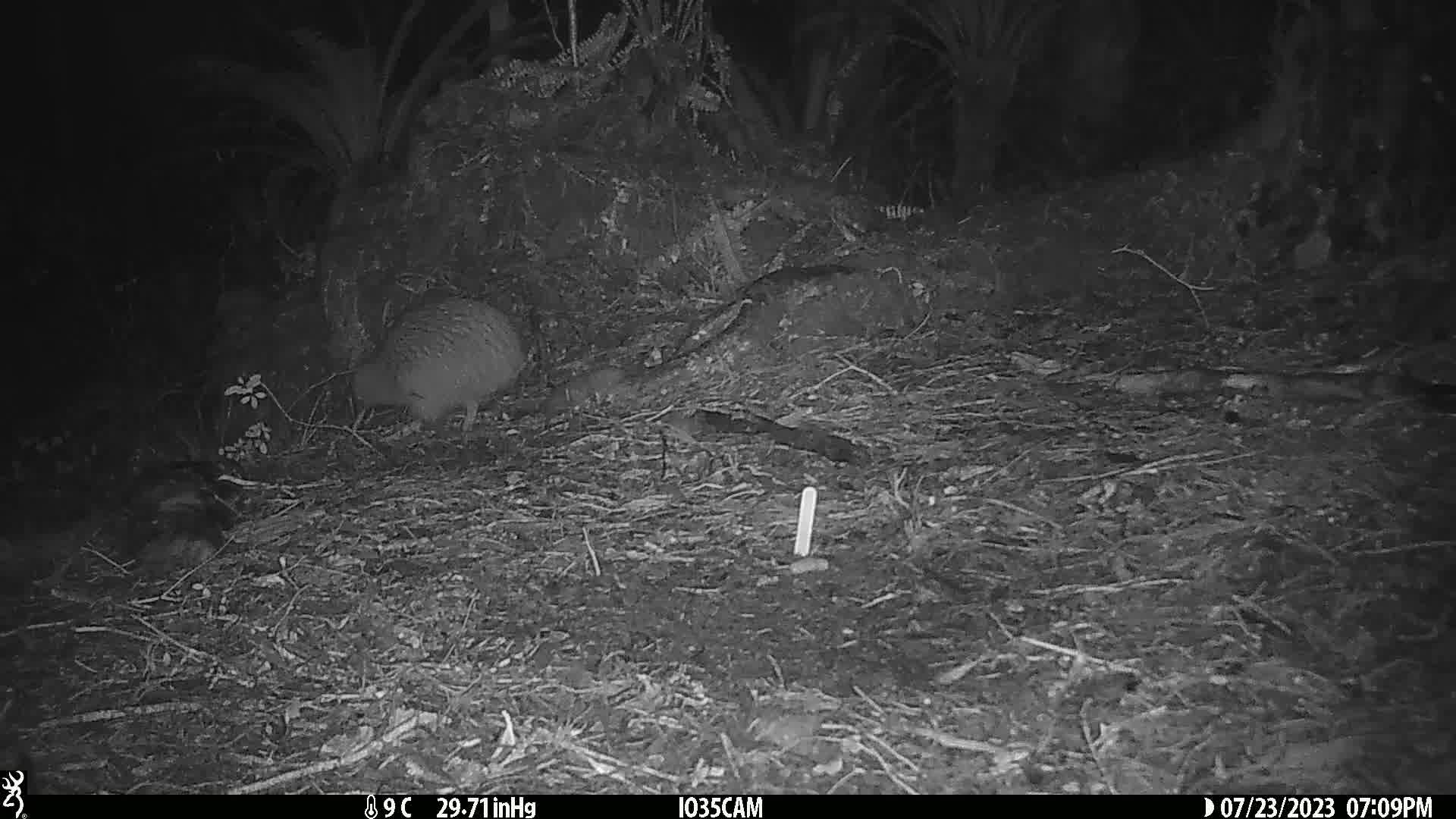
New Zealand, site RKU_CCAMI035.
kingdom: Animalia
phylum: Chordata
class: Aves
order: Apterygiformes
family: Apterygidae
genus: Apteryx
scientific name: Apteryx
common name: kiwi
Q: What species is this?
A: Kiwi (Apteryx).